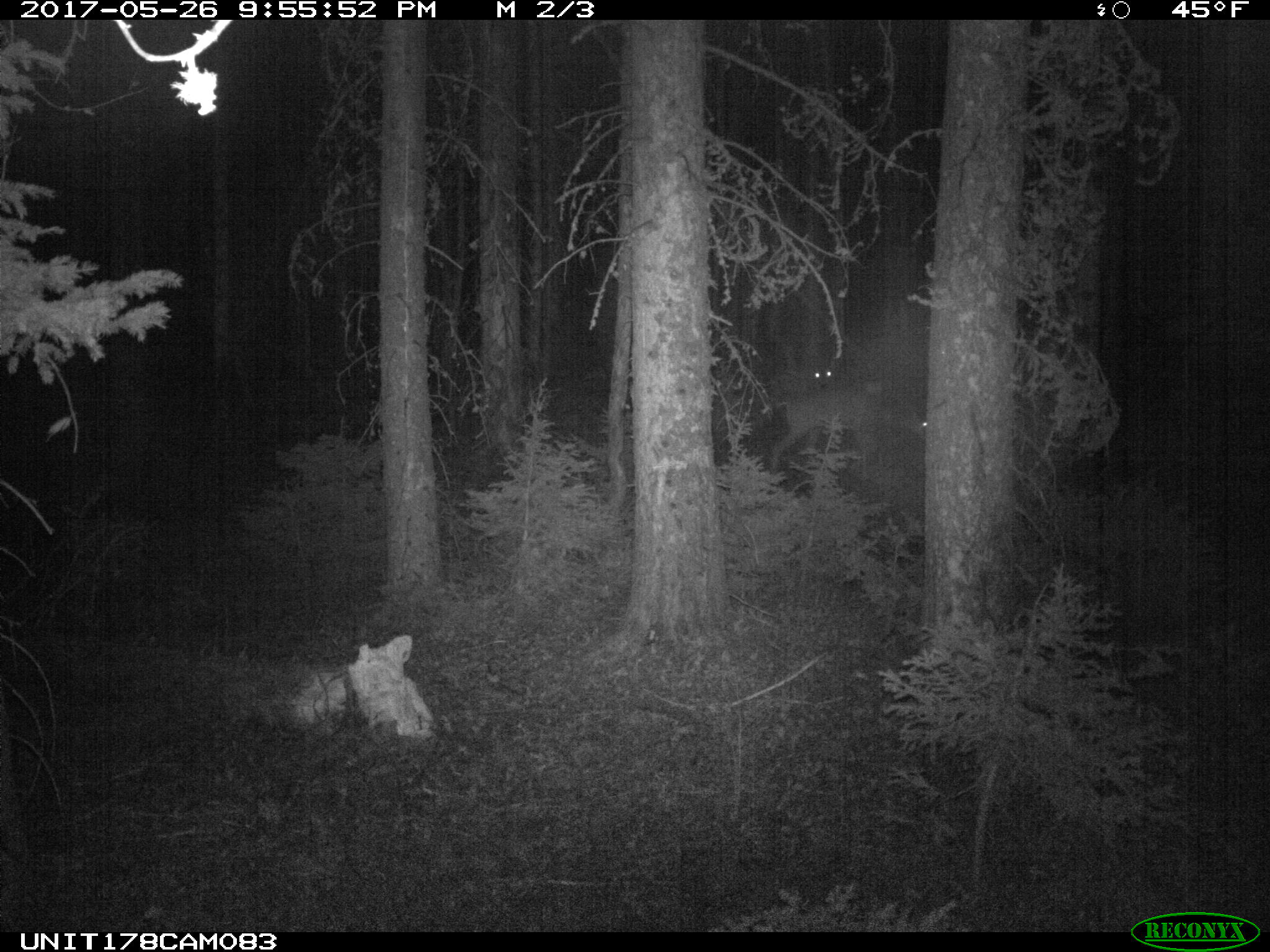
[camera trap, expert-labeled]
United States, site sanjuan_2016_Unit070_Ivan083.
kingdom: Animalia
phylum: Chordata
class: Mammalia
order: Artiodactyla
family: Cervidae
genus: Odocoileus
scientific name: Odocoileus hemionus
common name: mule deer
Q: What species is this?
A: Odocoileus hemionus (mule deer).